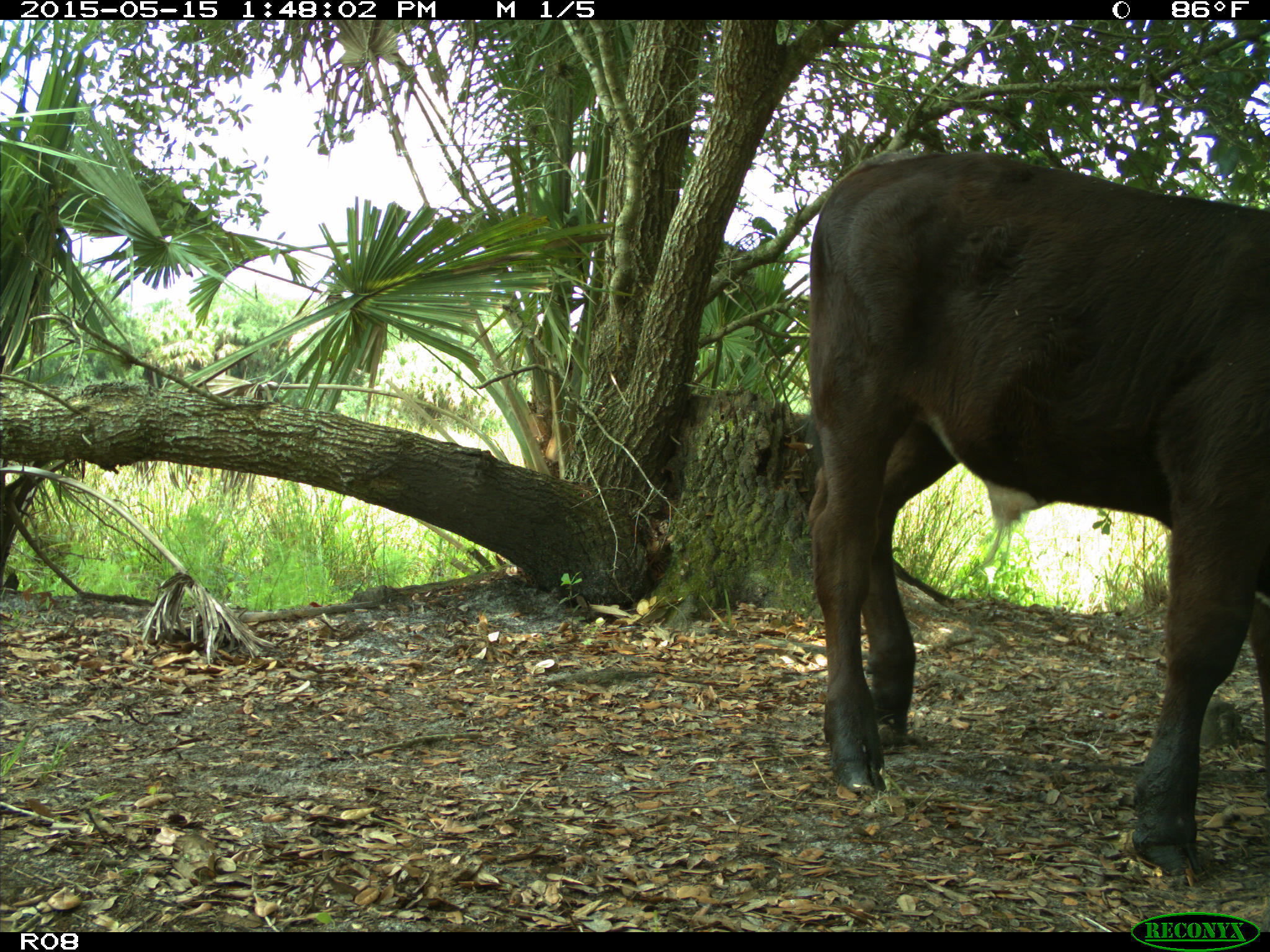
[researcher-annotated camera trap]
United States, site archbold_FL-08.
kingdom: Animalia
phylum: Chordata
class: Mammalia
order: Artiodactyla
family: Bovidae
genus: Bos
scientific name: Bos taurus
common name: domestic cow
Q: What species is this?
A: Bos taurus (domestic cow).